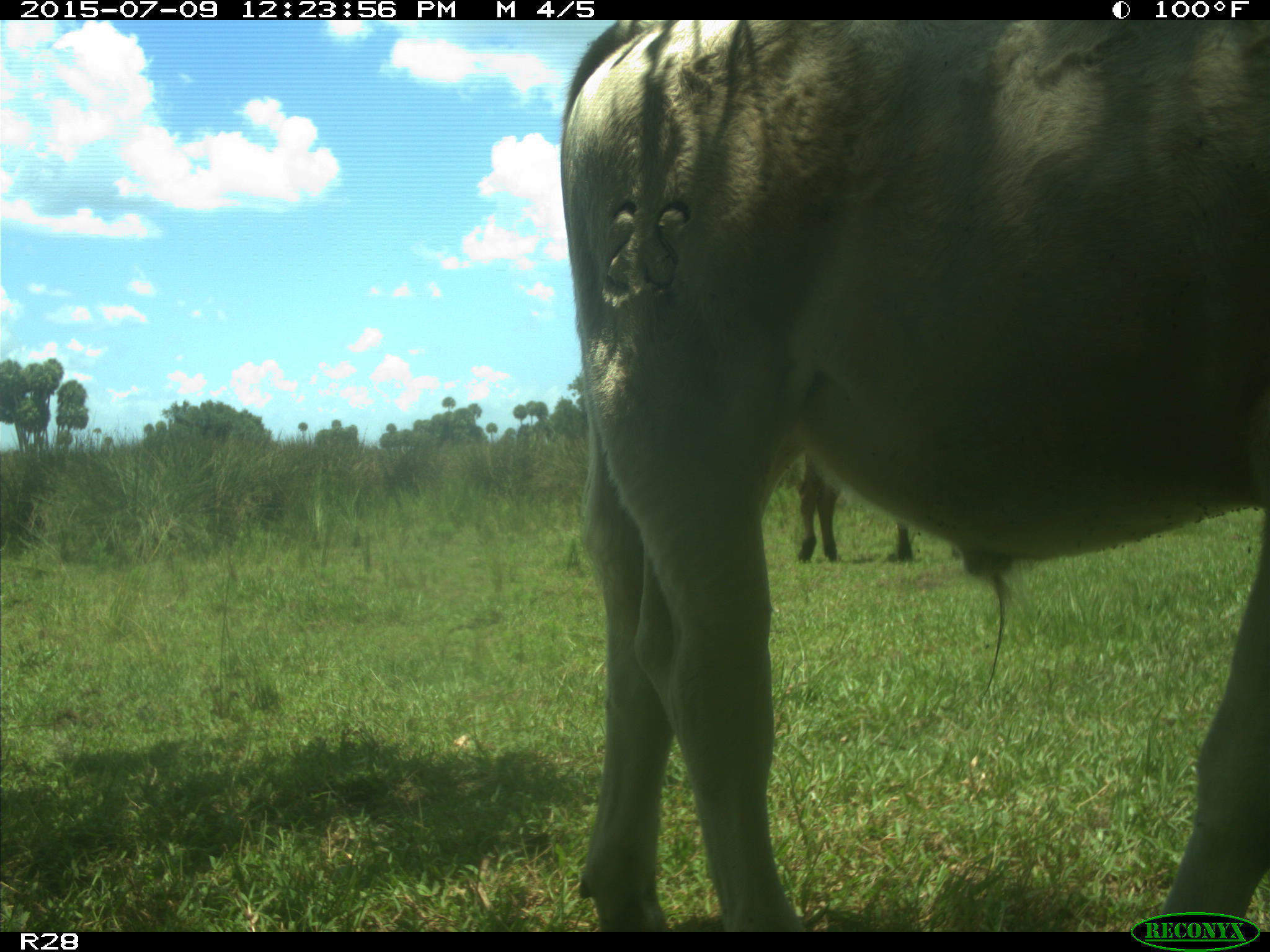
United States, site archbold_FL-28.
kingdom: Animalia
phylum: Chordata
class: Mammalia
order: Artiodactyla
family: Bovidae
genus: Bos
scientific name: Bos taurus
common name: domestic cow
Bos taurus (domestic cow).